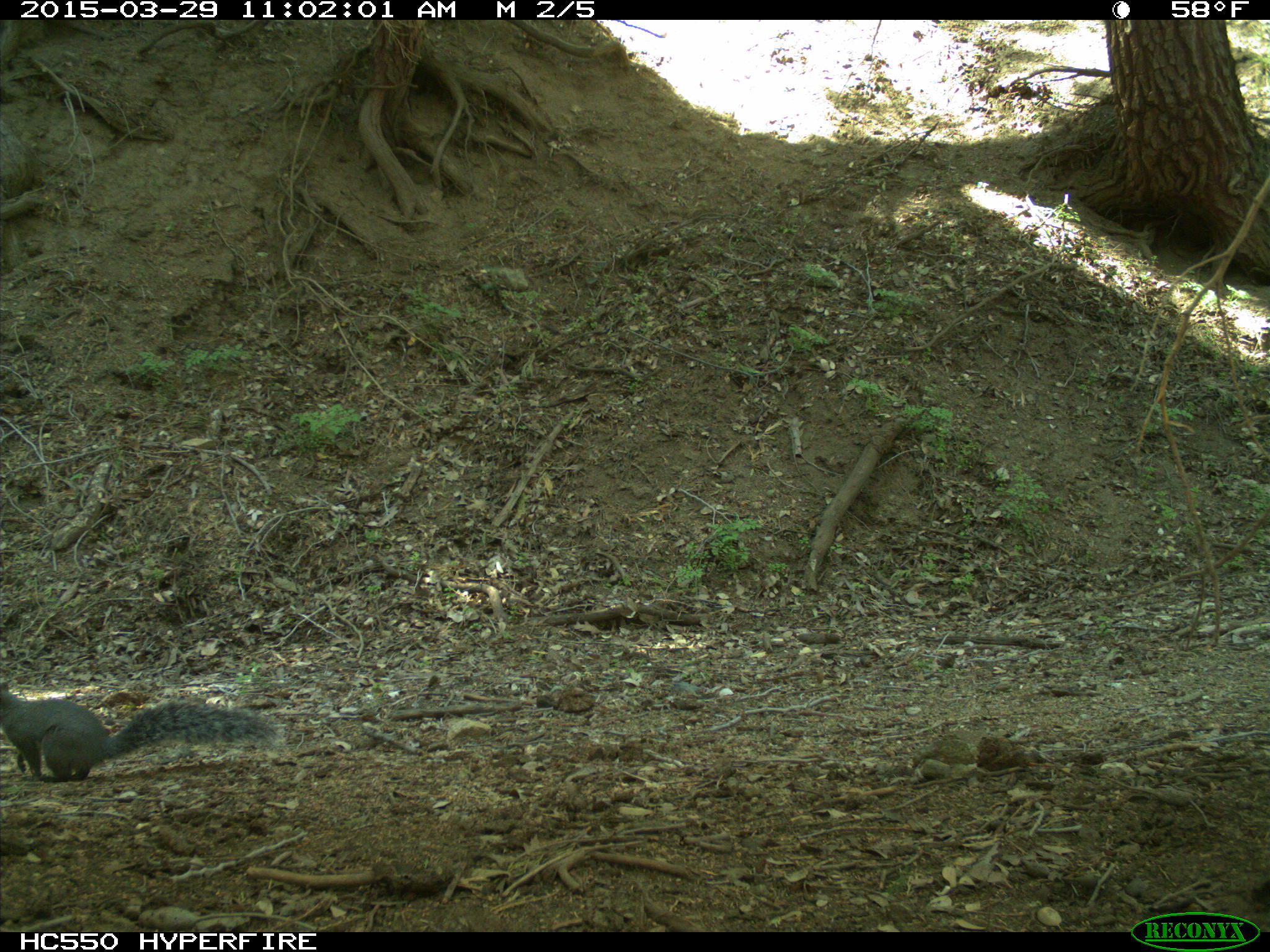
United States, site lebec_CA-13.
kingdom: Animalia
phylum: Chordata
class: Mammalia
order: Rodentia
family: Sciuridae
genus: Sciurus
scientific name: Sciurus carolinensis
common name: eastern gray squirrel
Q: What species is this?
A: Sciurus carolinensis (eastern gray squirrel).